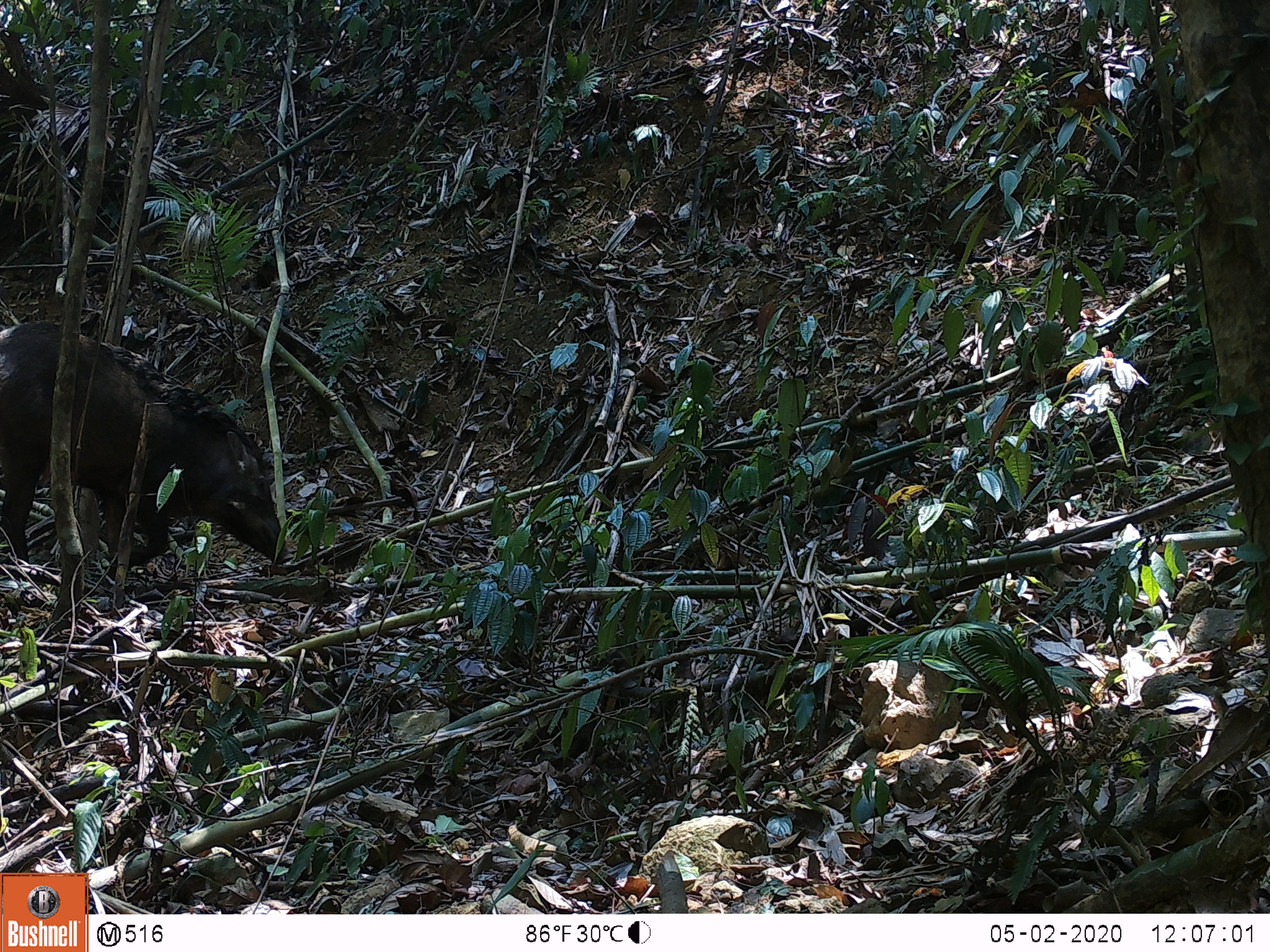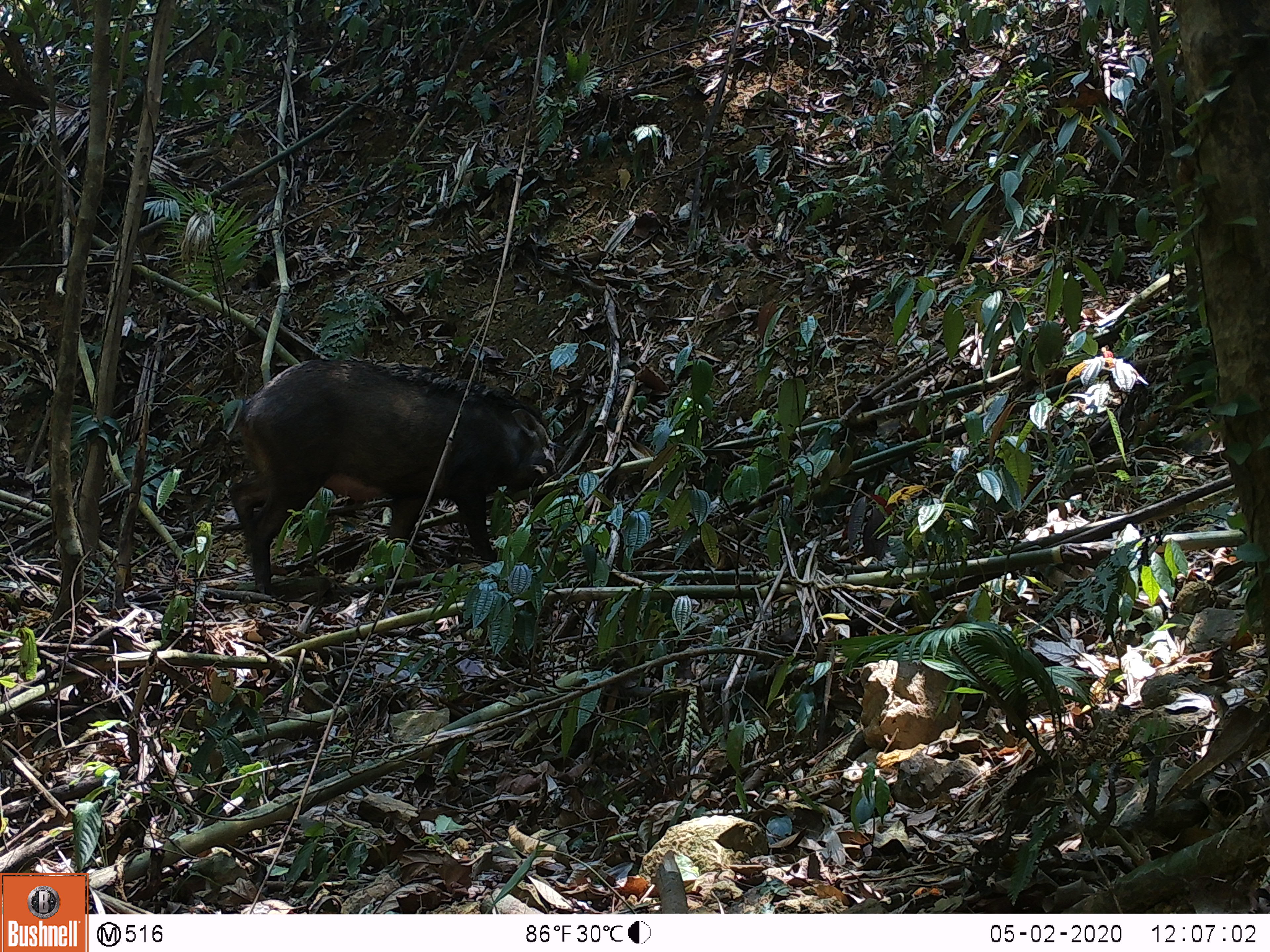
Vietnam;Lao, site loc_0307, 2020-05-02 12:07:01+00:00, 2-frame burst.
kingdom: Animalia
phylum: Chordata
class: Mammalia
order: Artiodactyla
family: Suidae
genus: Sus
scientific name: Sus scrofa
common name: eurasian wild pig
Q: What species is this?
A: Eurasian wild pig (Sus scrofa).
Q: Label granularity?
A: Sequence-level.